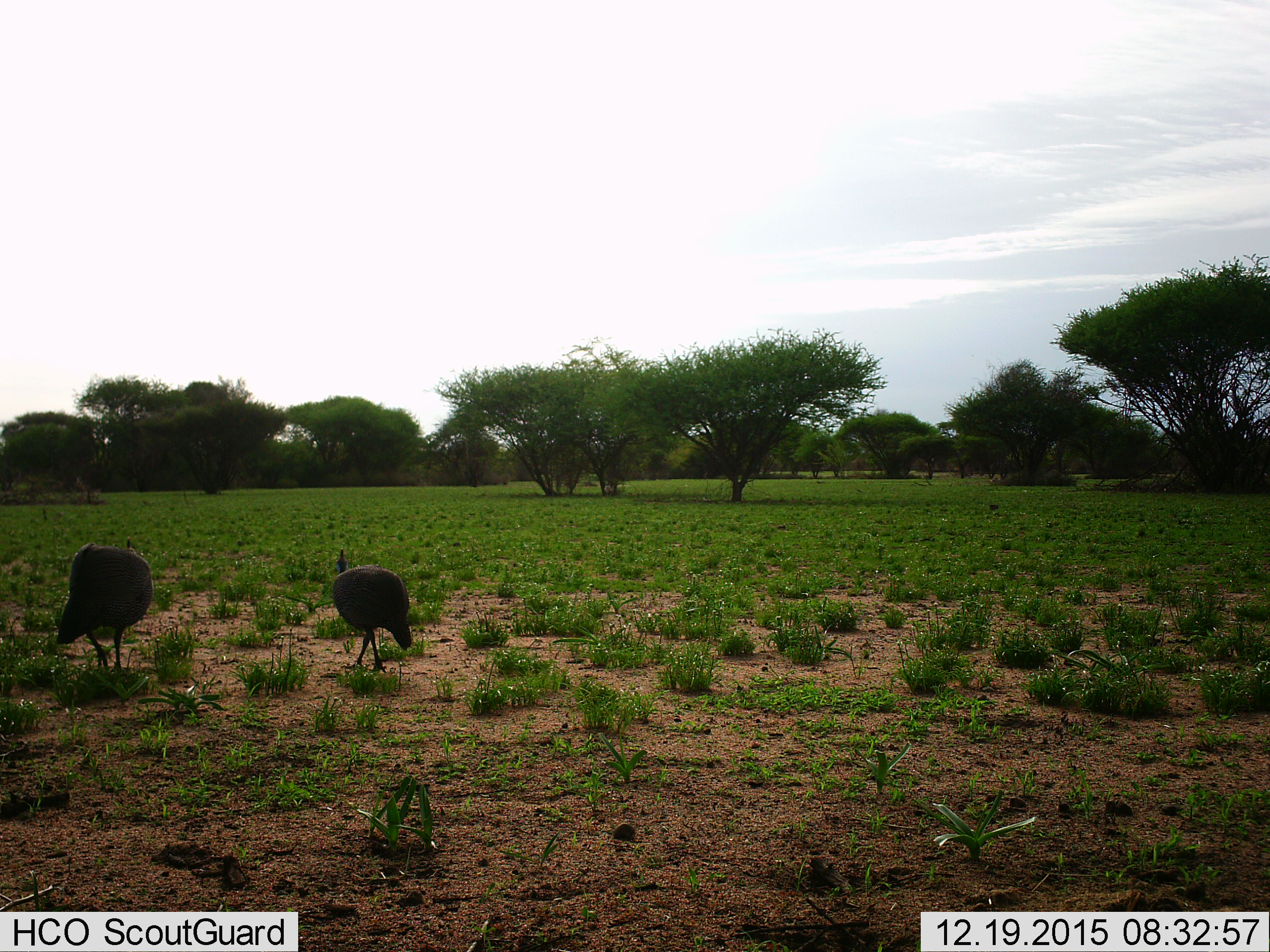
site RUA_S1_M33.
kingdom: Animalia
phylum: Chordata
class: Aves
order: Galliformes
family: Numididae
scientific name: Numididae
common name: guineafowl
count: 2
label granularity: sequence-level